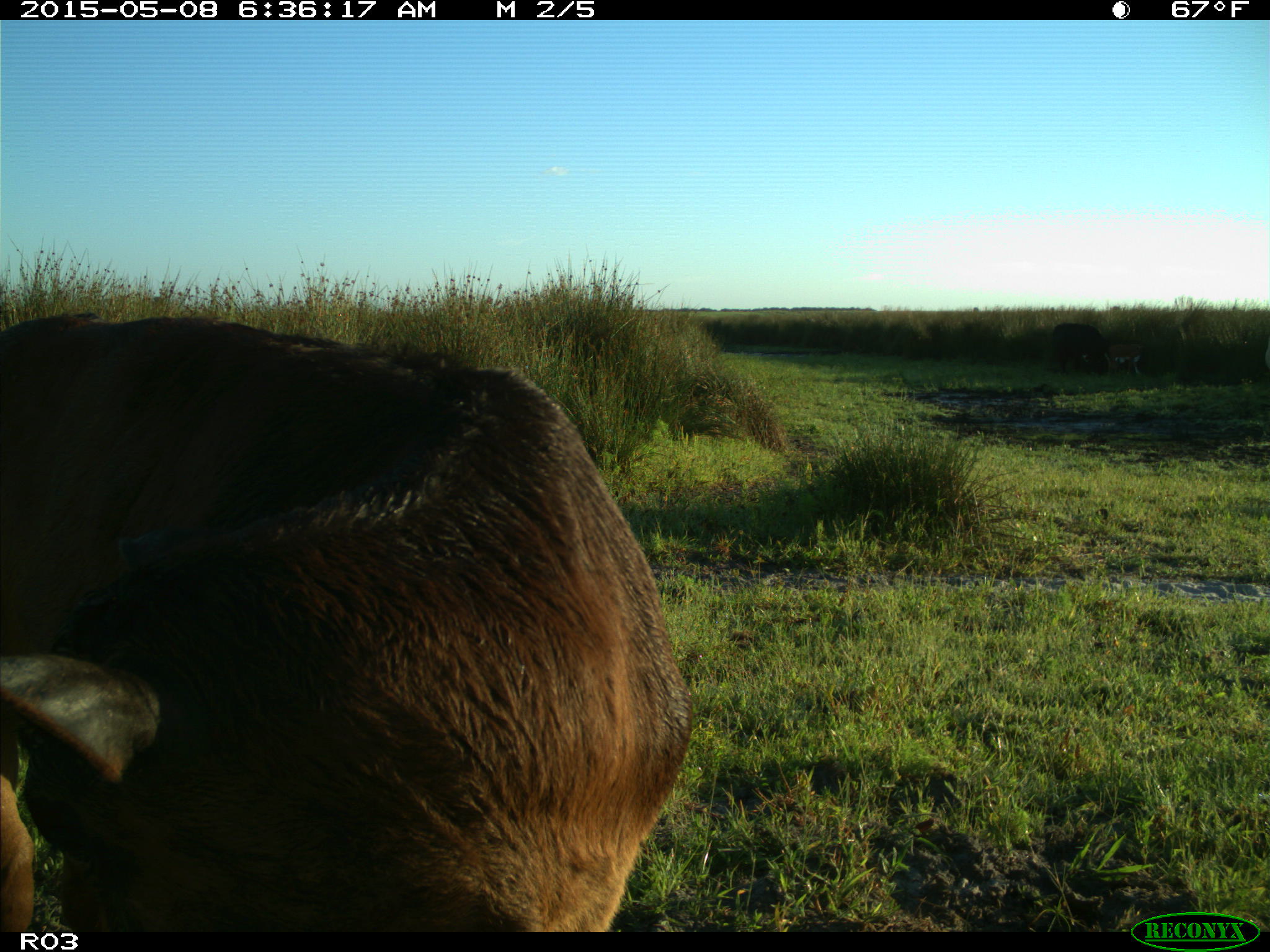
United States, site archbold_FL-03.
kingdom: Animalia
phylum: Chordata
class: Mammalia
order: Artiodactyla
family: Bovidae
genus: Bos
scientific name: Bos taurus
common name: domestic cow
Bos taurus (domestic cow).